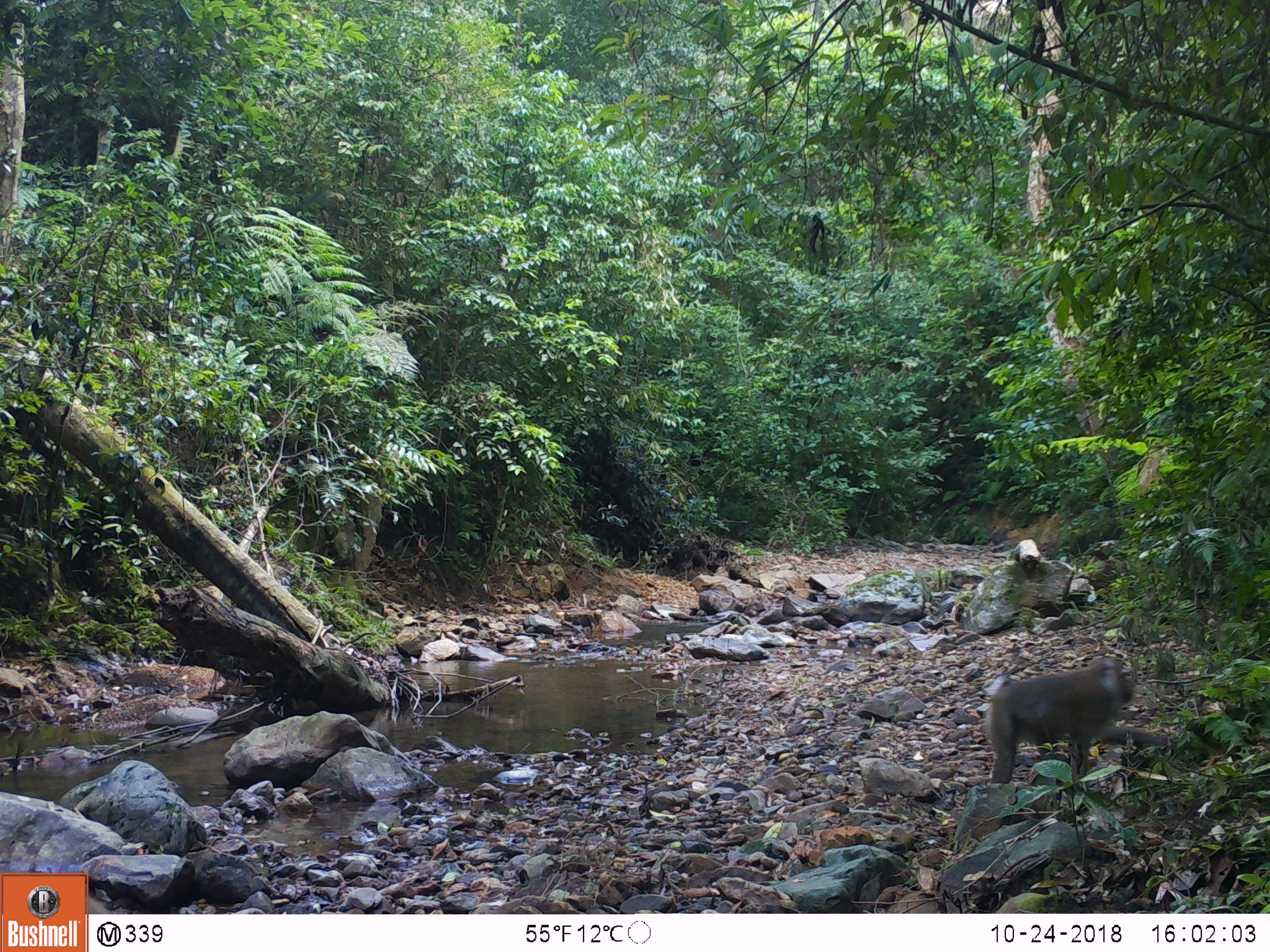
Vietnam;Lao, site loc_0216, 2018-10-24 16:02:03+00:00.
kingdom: Animalia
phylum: Chordata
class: Mammalia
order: Primates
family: Cercopithecidae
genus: Macaca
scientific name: Macaca nemestrina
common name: pig-tailed macaque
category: pig tailed macaque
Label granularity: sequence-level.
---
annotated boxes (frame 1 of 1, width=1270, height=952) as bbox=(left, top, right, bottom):
pig tailed macaque: bbox=(983, 657, 1178, 783)